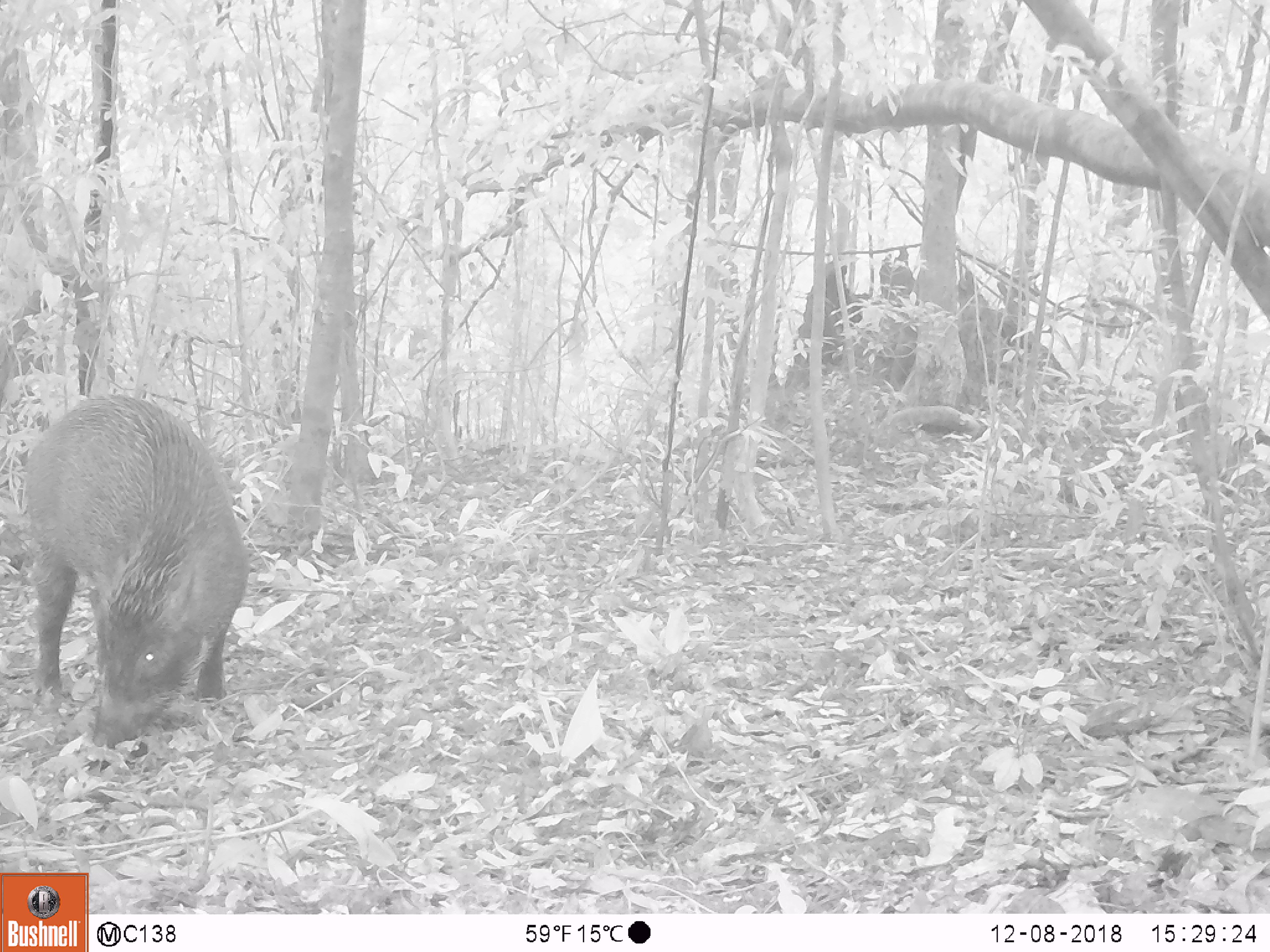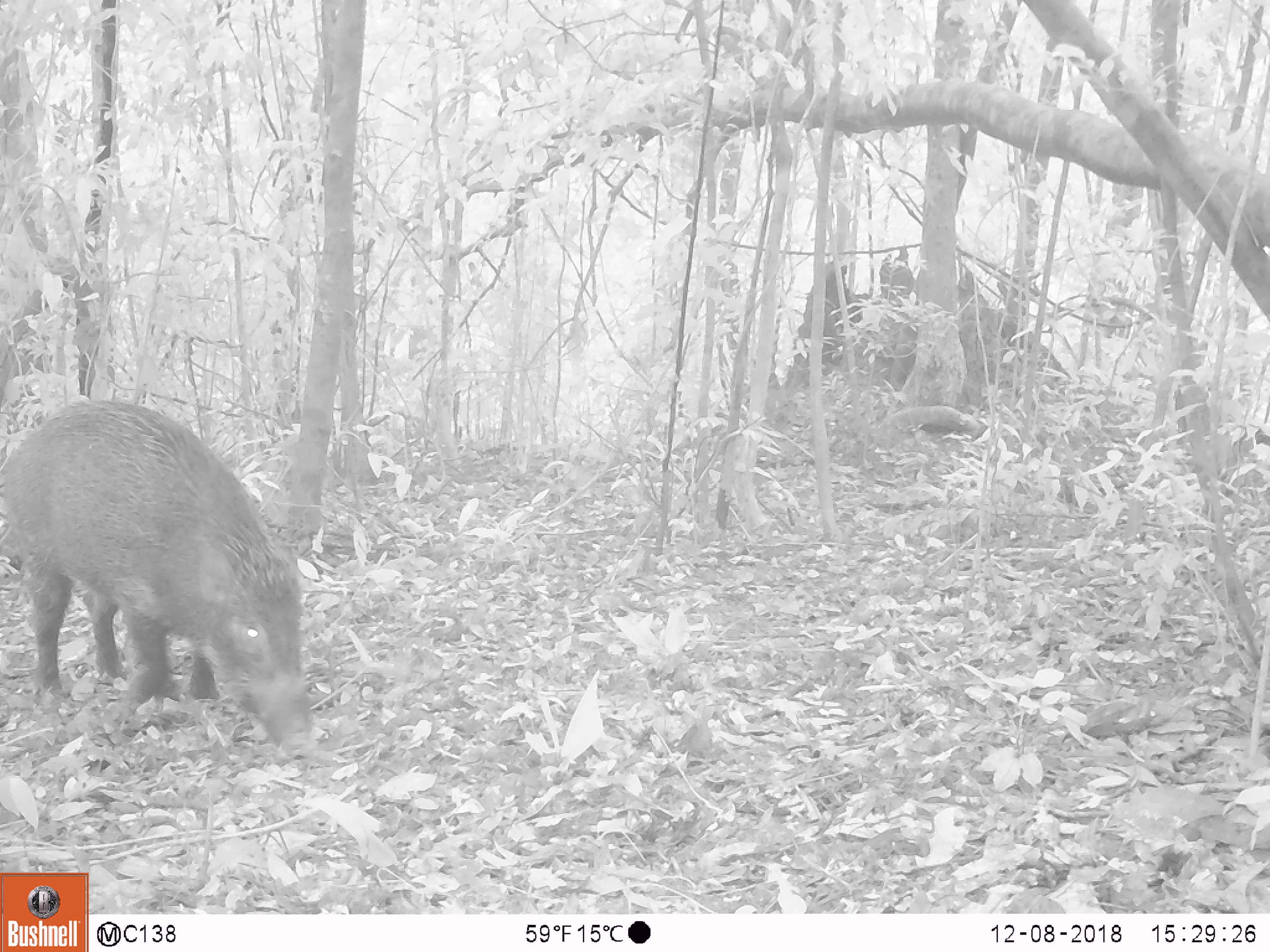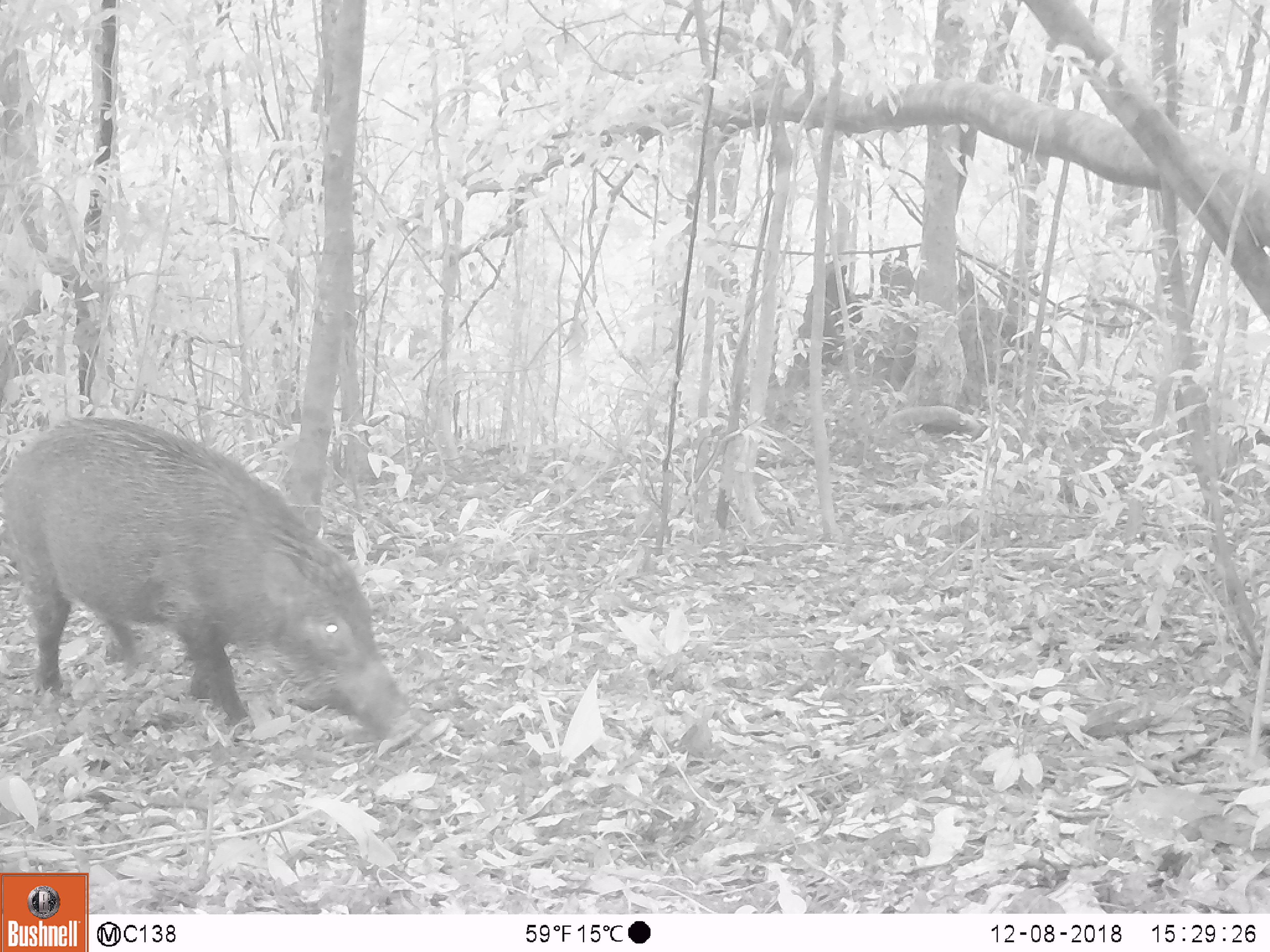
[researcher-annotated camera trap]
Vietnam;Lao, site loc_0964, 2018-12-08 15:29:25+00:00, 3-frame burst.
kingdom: Animalia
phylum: Chordata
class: Mammalia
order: Artiodactyla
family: Suidae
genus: Sus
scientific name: Sus scrofa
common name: eurasian wild pig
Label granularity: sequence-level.